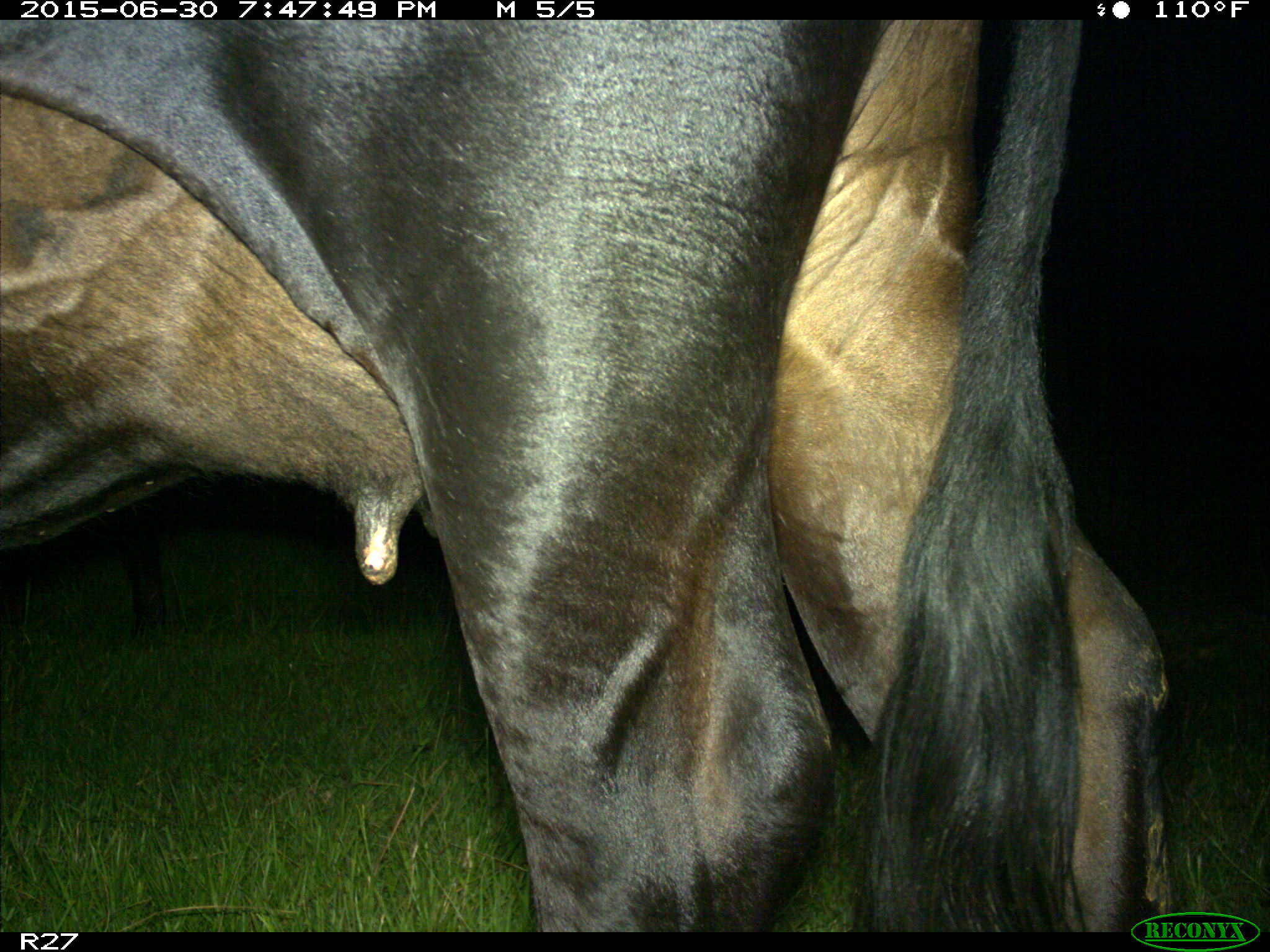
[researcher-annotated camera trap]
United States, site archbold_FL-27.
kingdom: Animalia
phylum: Chordata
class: Mammalia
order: Artiodactyla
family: Bovidae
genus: Bos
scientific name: Bos taurus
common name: domestic cow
Bos taurus (domestic cow).